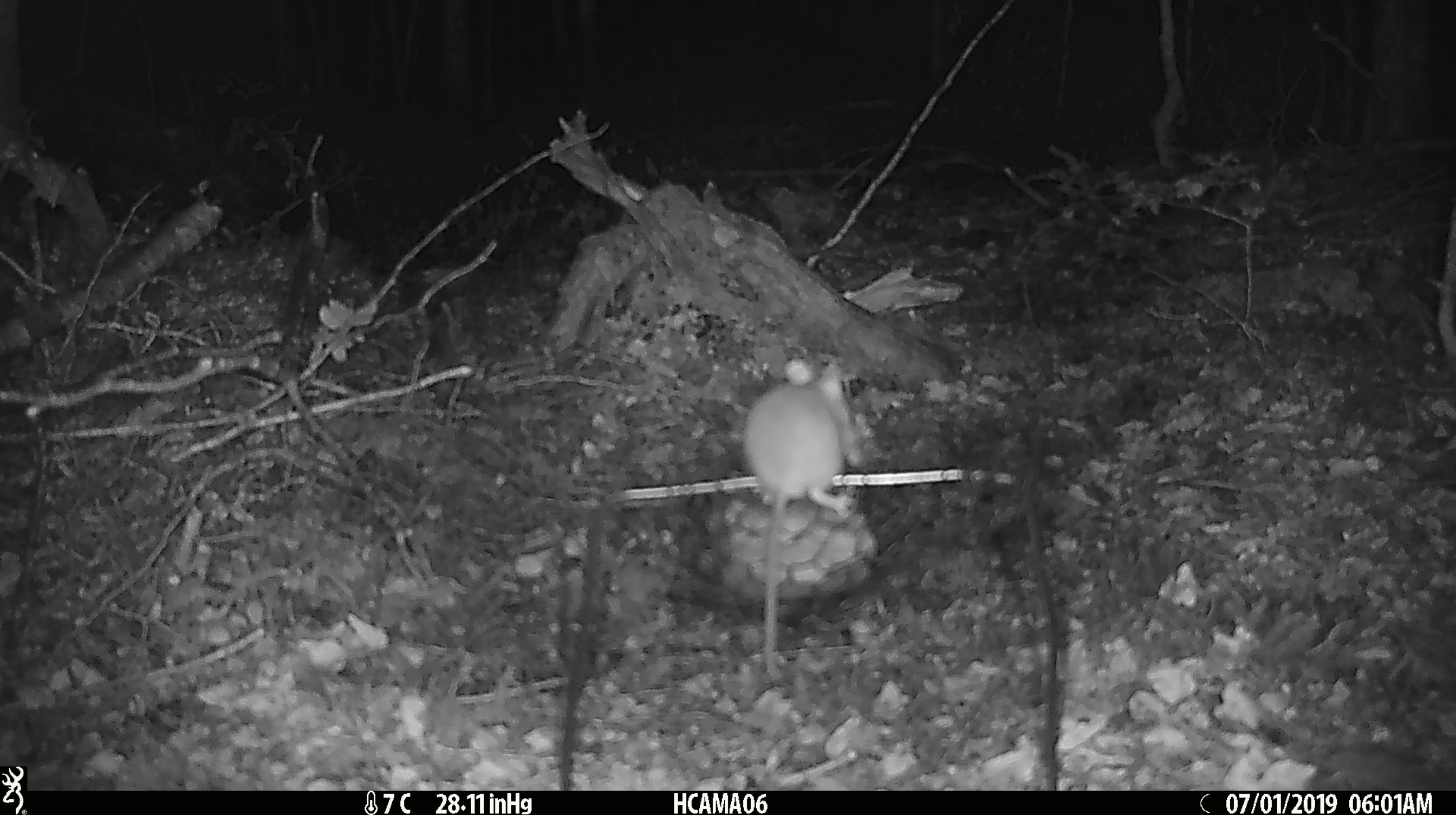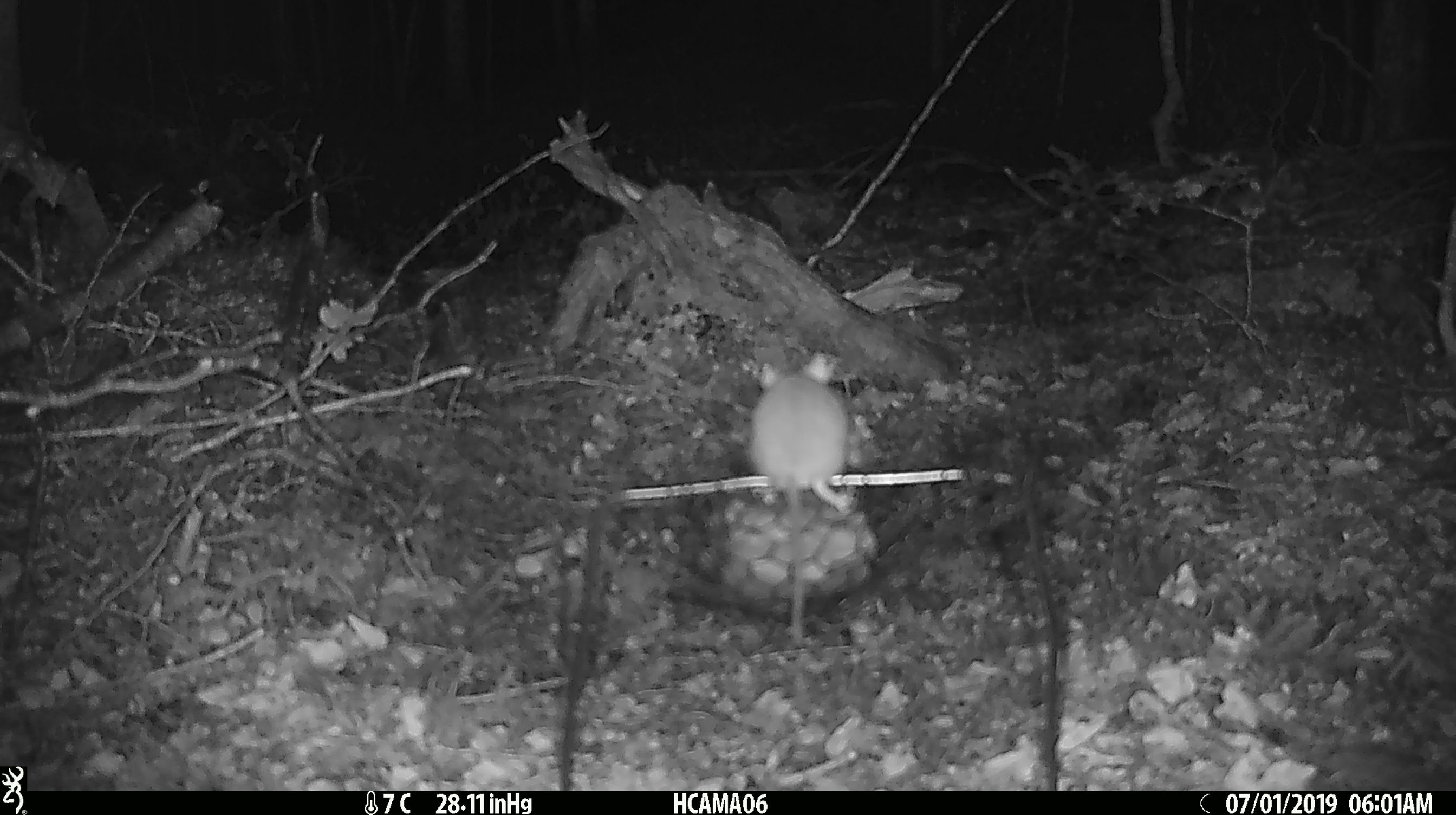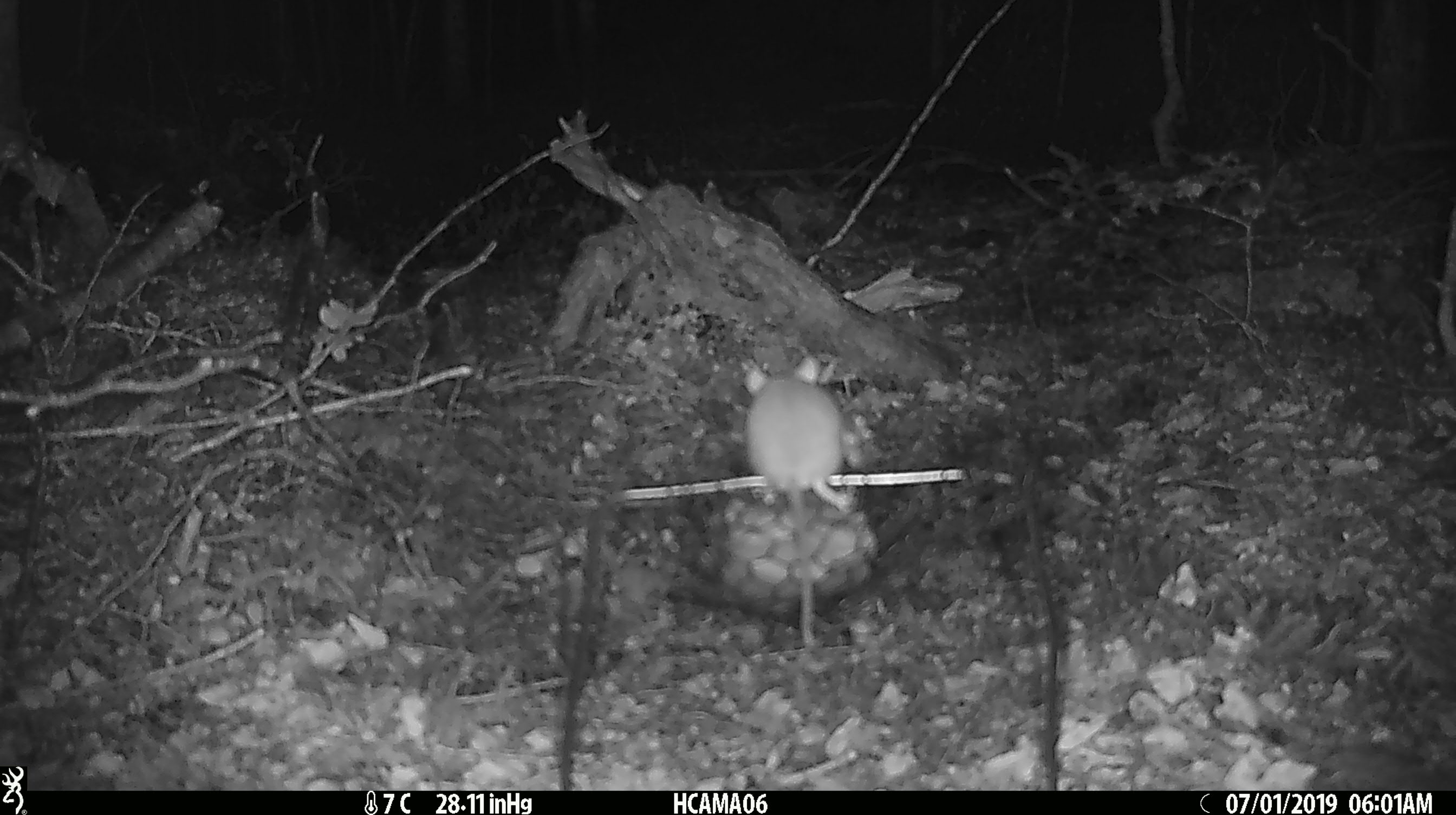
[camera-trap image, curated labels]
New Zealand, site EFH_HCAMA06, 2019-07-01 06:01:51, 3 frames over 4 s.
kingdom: Animalia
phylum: Chordata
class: Mammalia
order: Rodentia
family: Muridae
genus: Mus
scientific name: Mus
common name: mouse